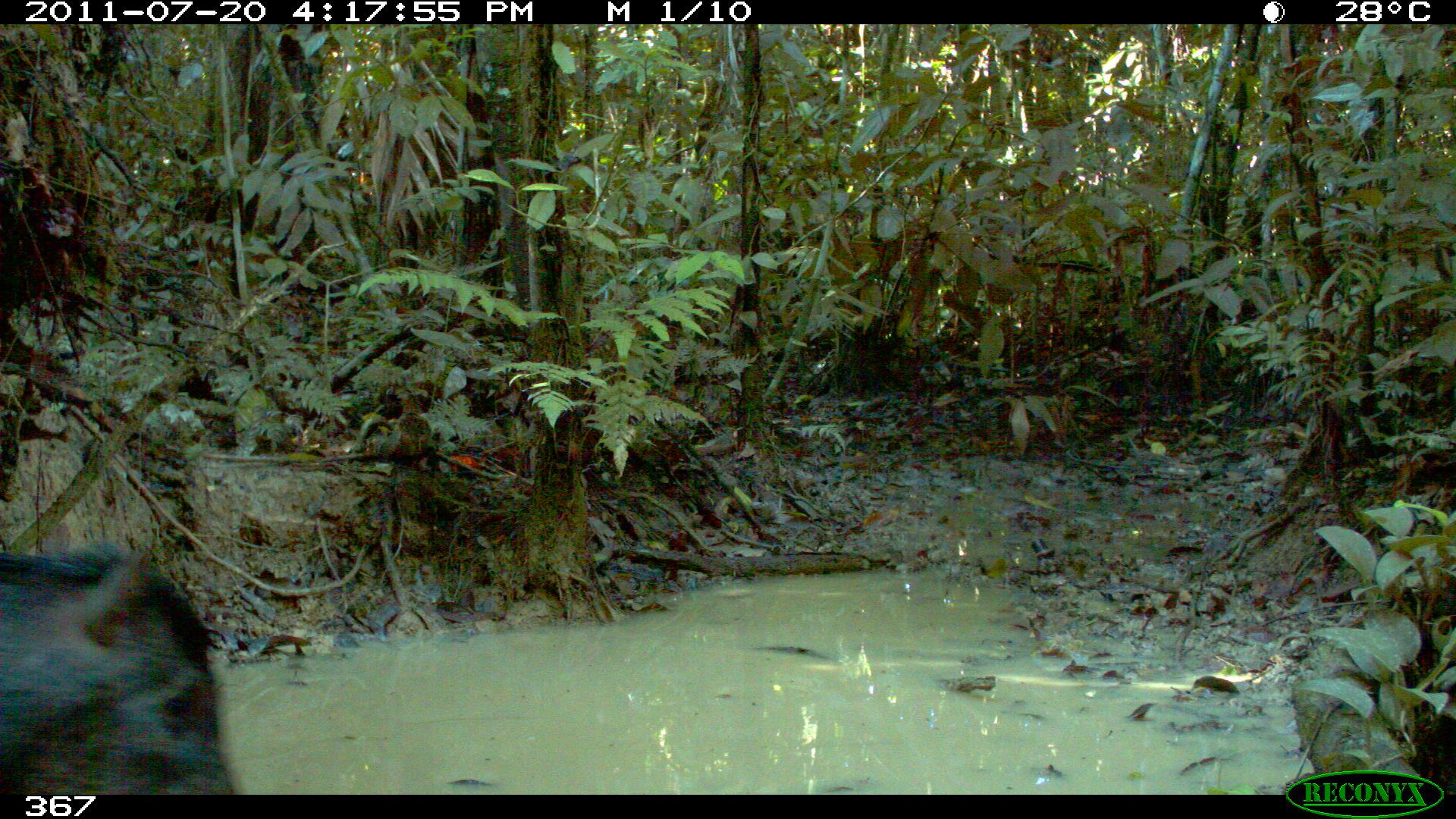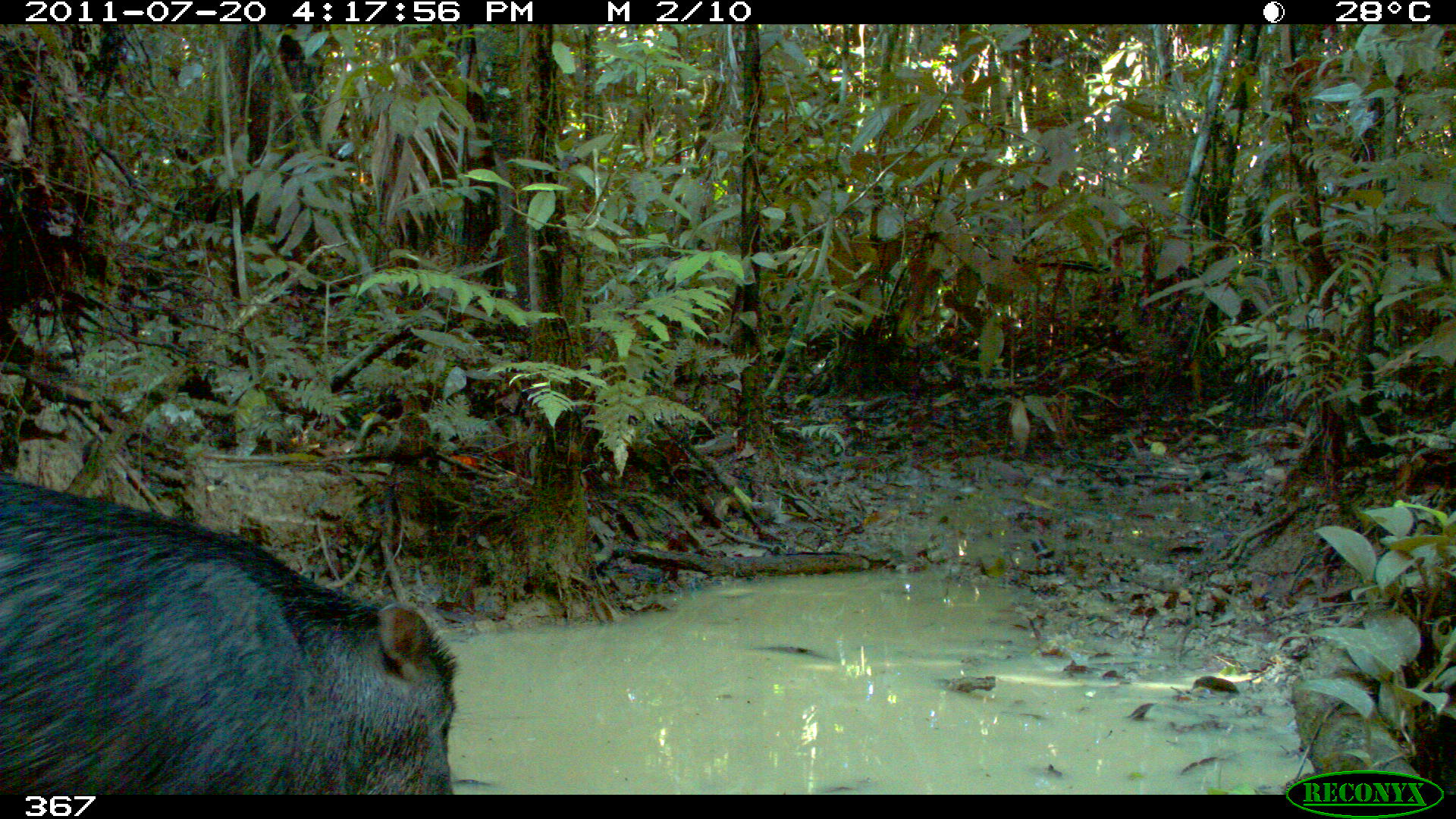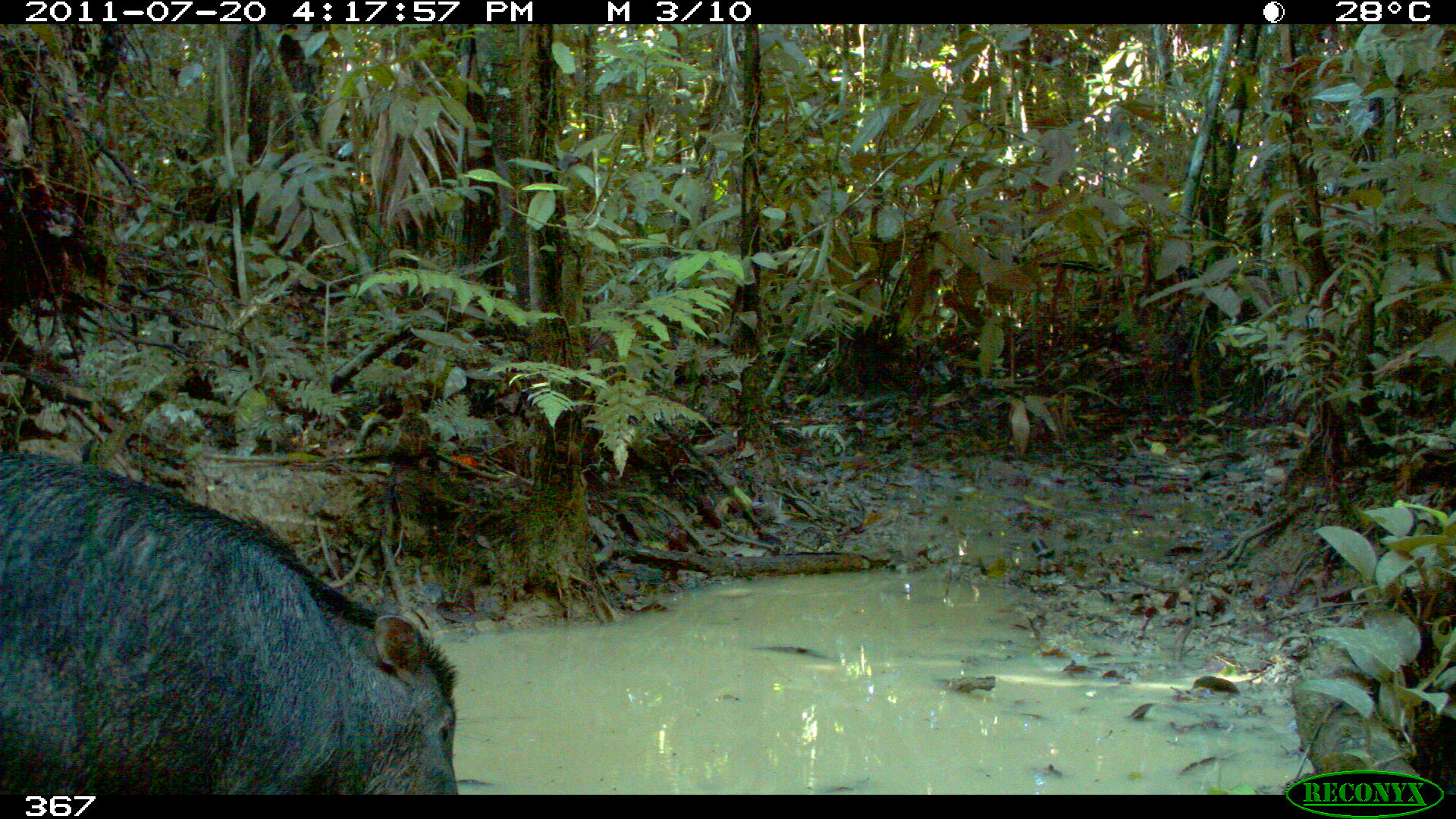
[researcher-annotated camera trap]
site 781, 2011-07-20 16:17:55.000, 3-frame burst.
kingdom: Animalia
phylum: Chordata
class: Mammalia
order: Artiodactyla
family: Tayassuidae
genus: Tayassu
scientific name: Tayassu pecari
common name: white-lipped peccary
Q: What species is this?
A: Tayassu pecari (white-lipped peccary).